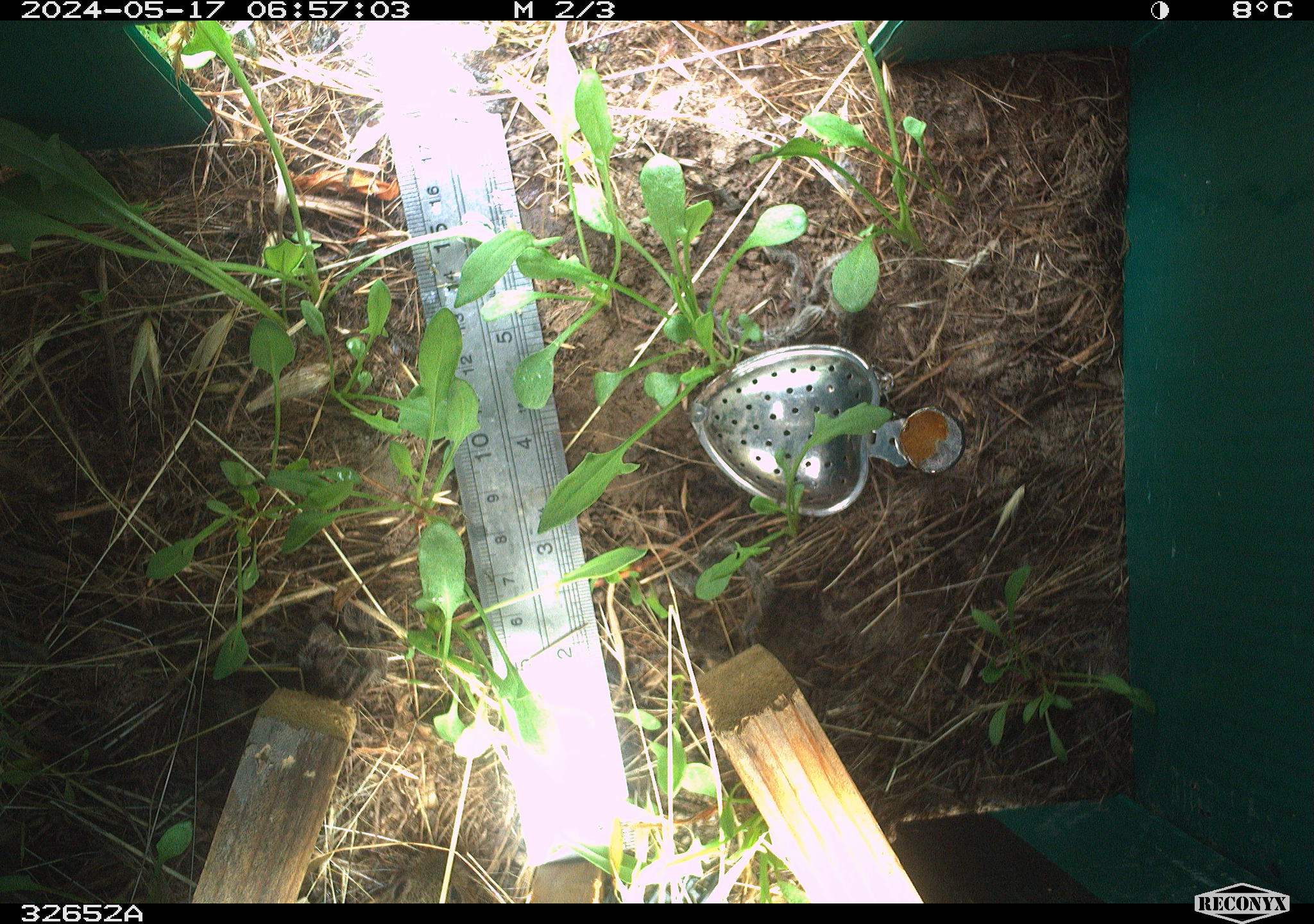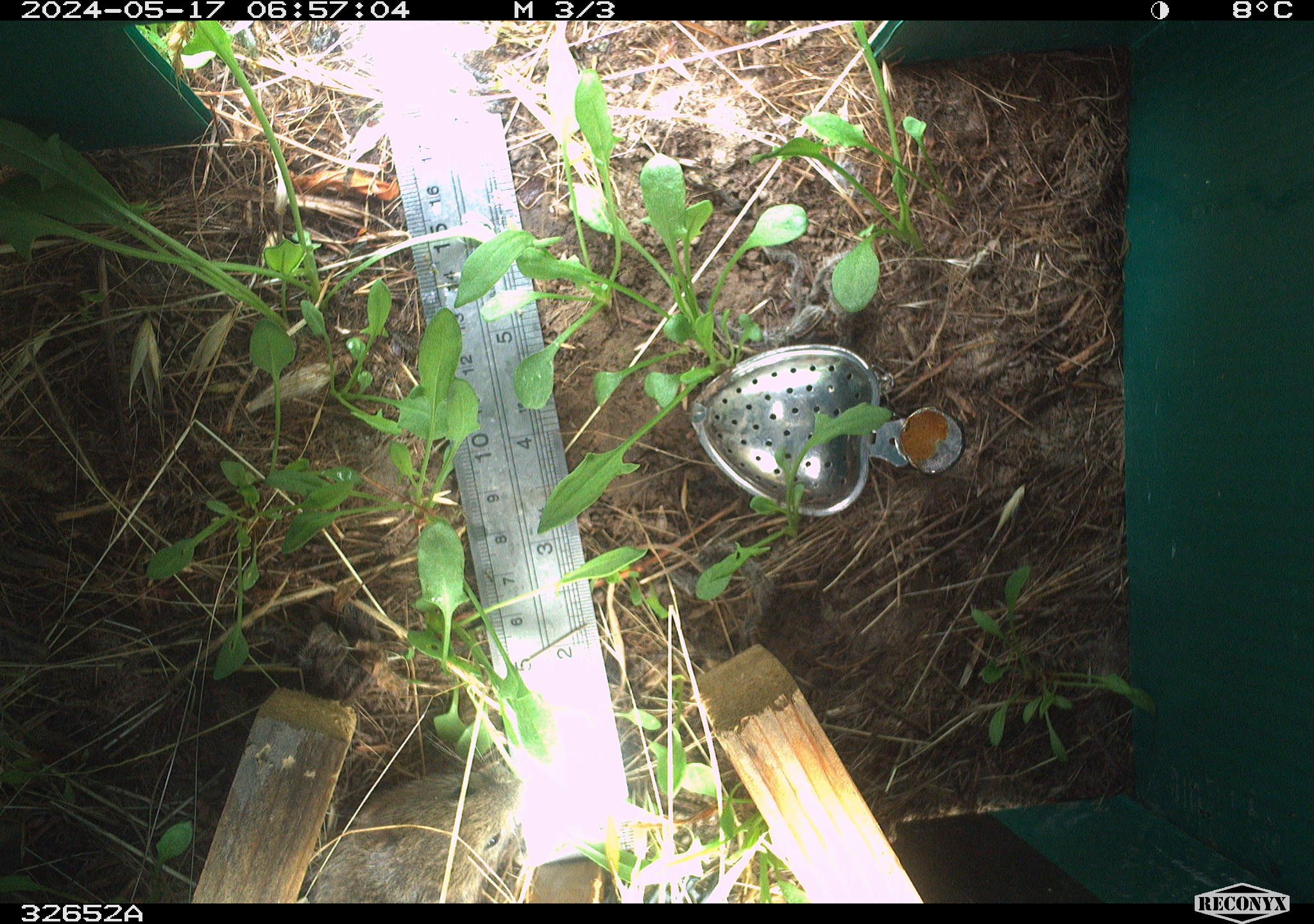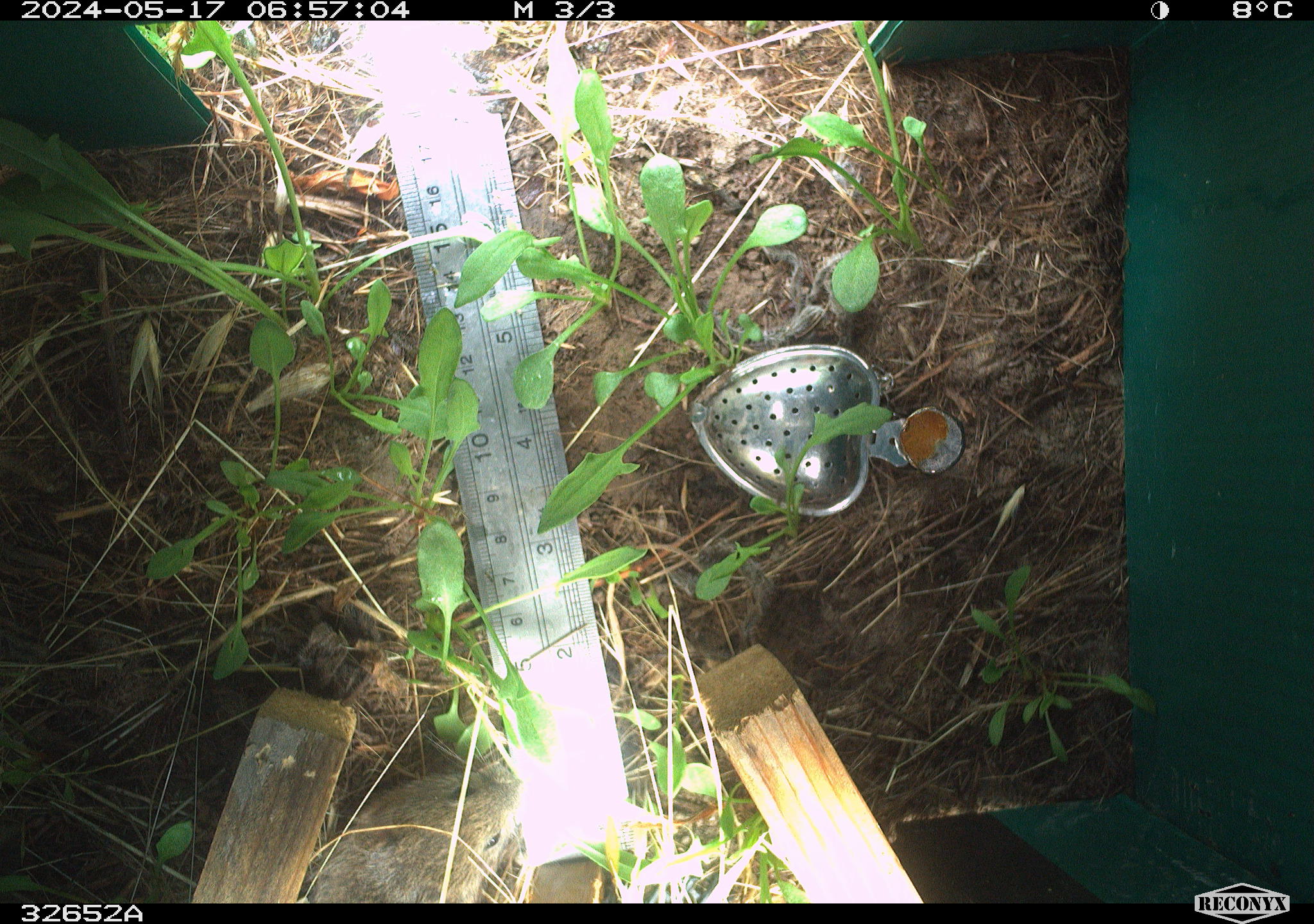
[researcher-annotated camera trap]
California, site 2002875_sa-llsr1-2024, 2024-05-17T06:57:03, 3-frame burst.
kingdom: Animalia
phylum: Chordata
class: Mammalia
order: Rodentia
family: Cricetidae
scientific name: Arvicolinae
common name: voles, lemmings, and muskrats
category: arvicolinae subfamily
Arvicolinae subfamily (voles, lemmings, and muskrats) (Arvicolinae).